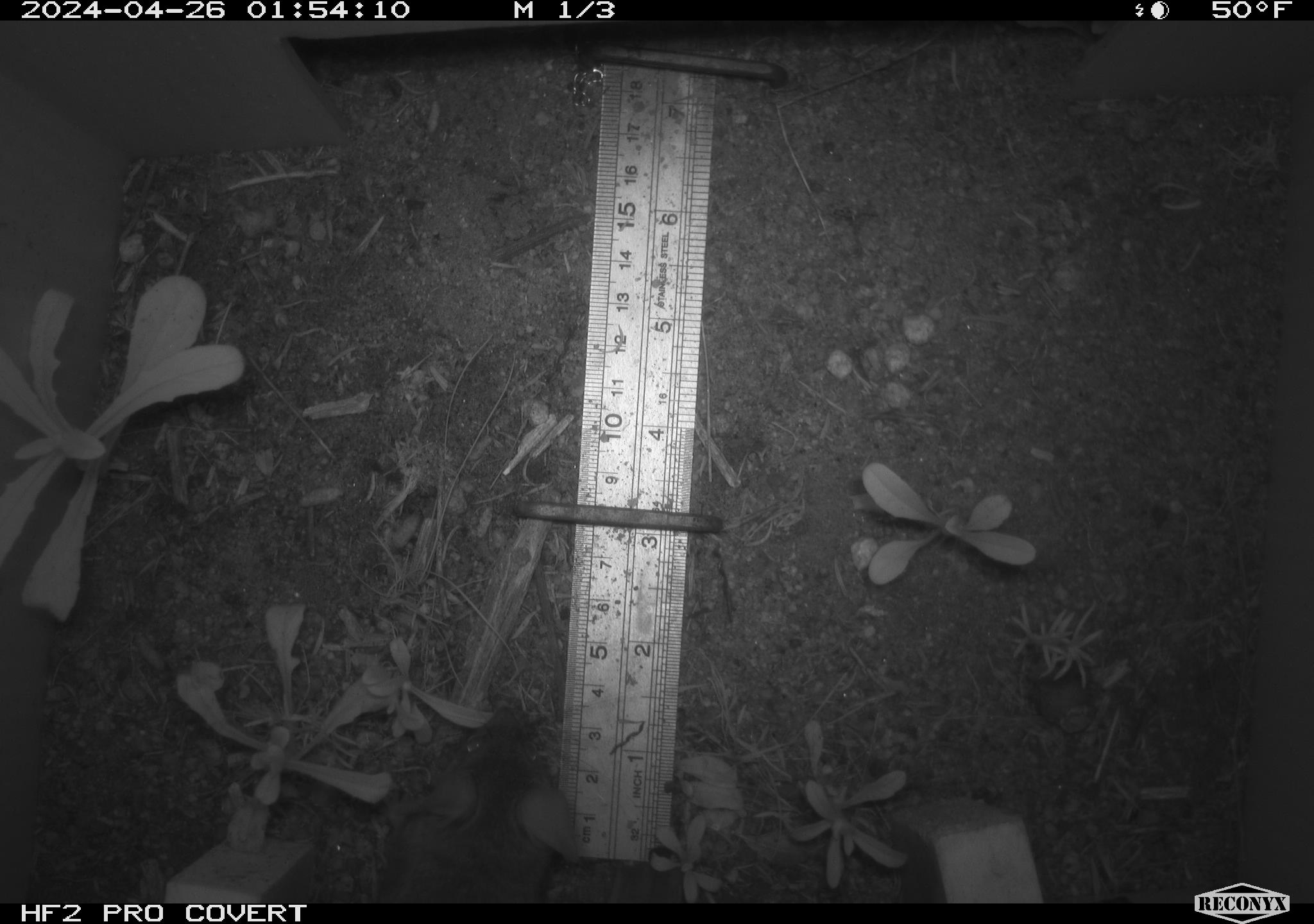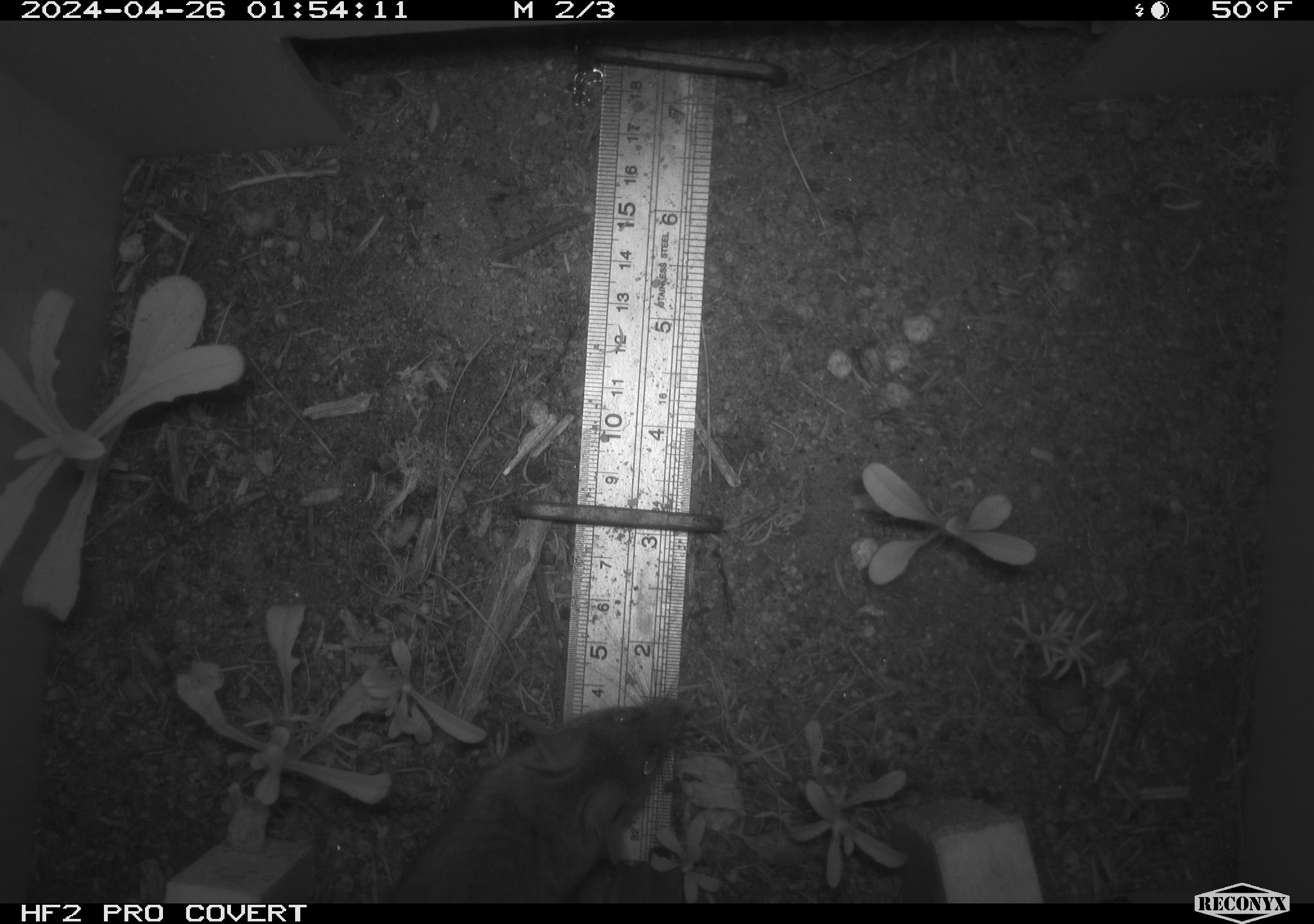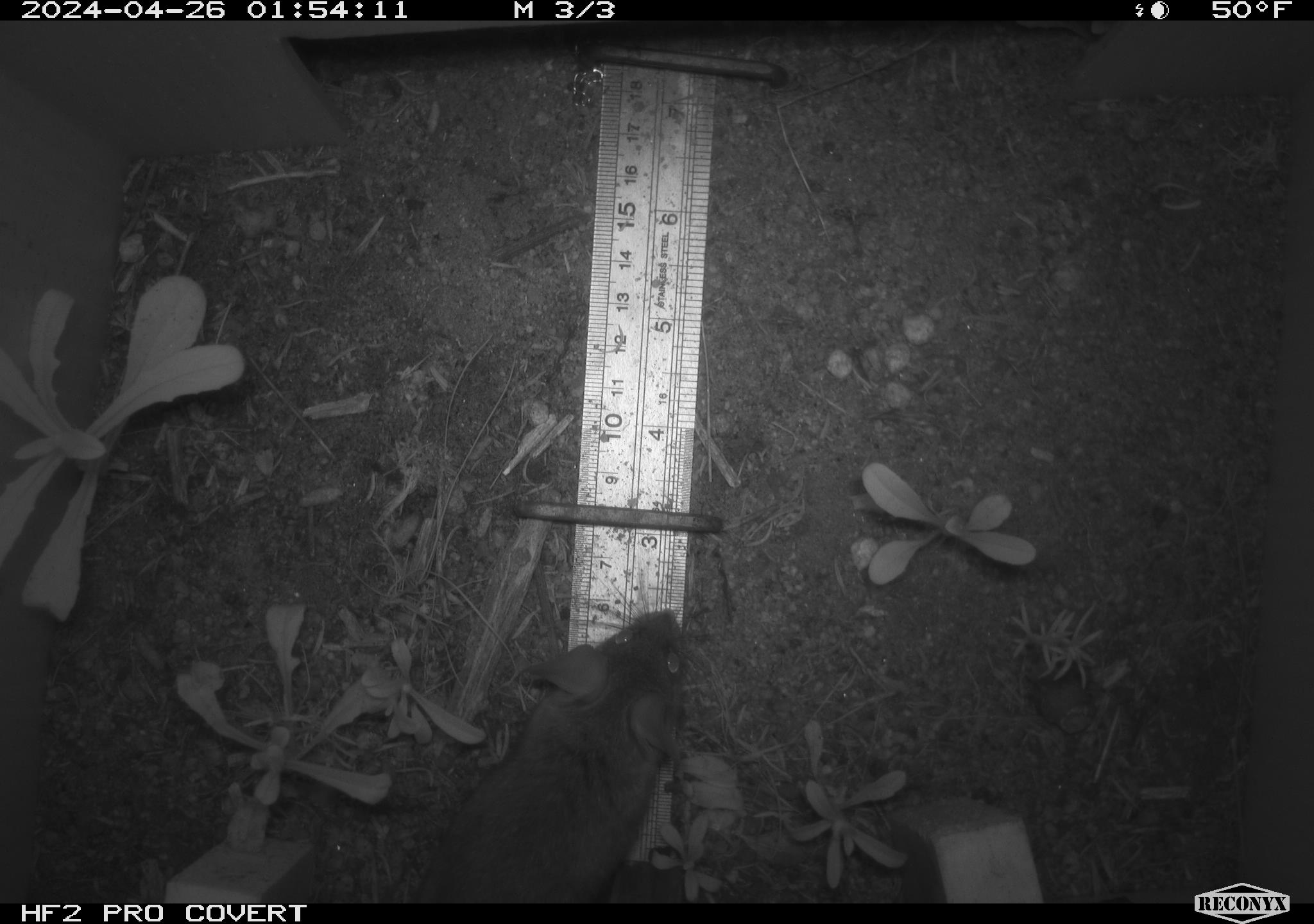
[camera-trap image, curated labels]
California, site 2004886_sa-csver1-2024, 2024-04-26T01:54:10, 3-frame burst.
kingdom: Animalia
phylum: Chordata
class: Mammalia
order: Rodentia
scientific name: Rodentia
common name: rodent